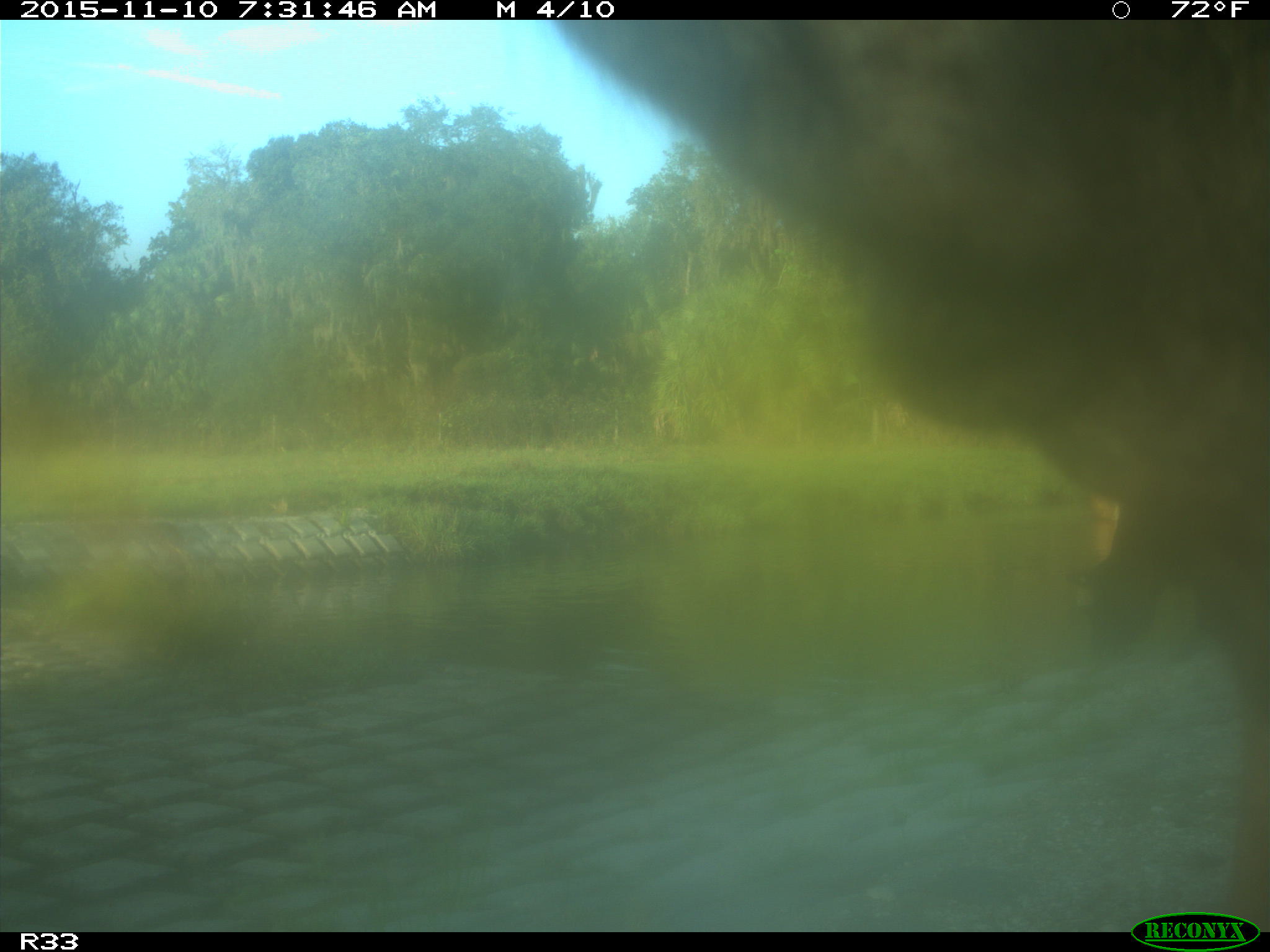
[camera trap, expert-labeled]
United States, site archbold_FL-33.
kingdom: Animalia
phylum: Chordata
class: Mammalia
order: Artiodactyla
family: Bovidae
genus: Bos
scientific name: Bos taurus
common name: domestic cow